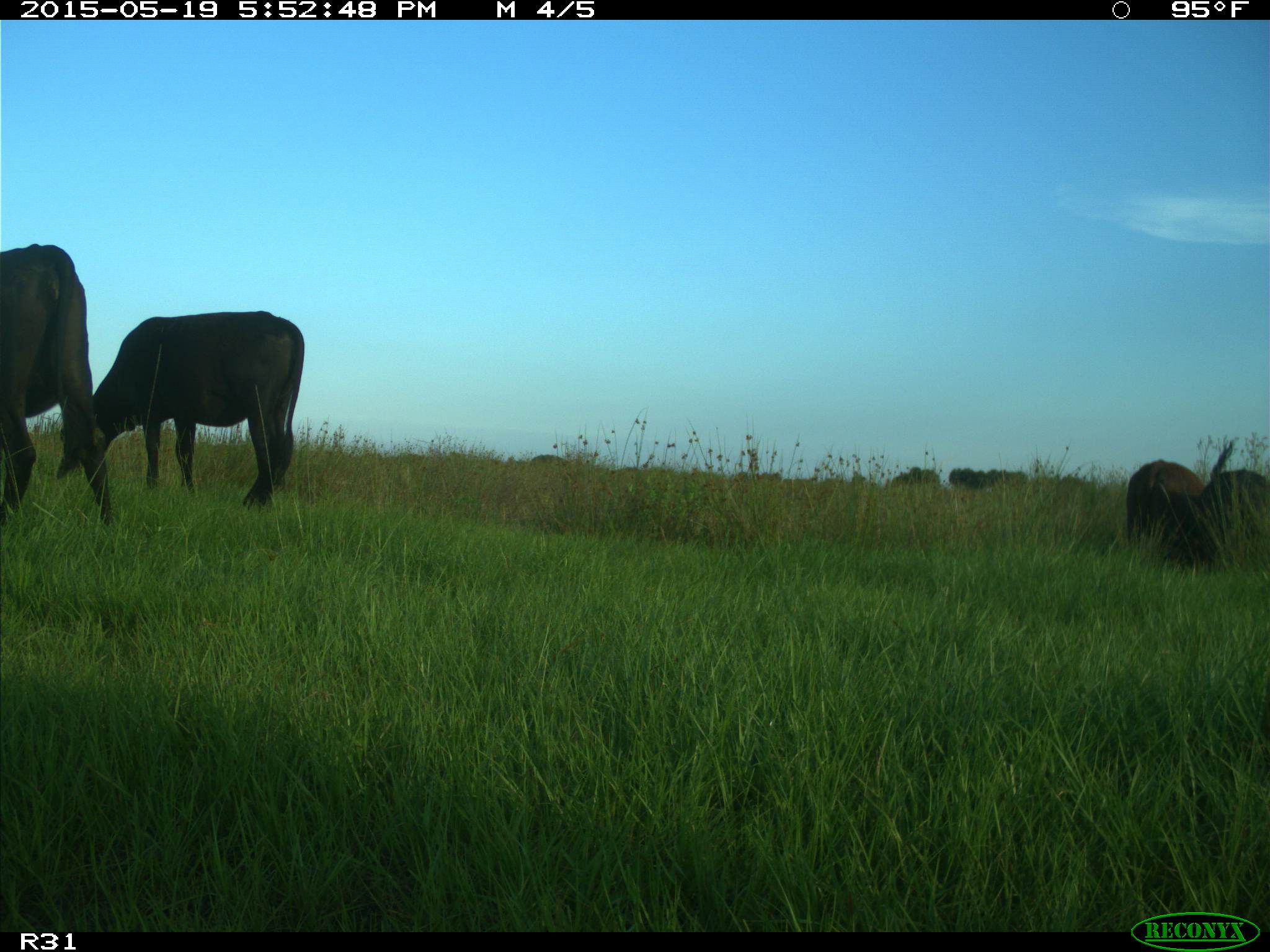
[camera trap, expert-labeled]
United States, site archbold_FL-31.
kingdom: Animalia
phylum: Chordata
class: Mammalia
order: Artiodactyla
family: Bovidae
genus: Bos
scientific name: Bos taurus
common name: domestic cow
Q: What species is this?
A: Bos taurus (domestic cow).